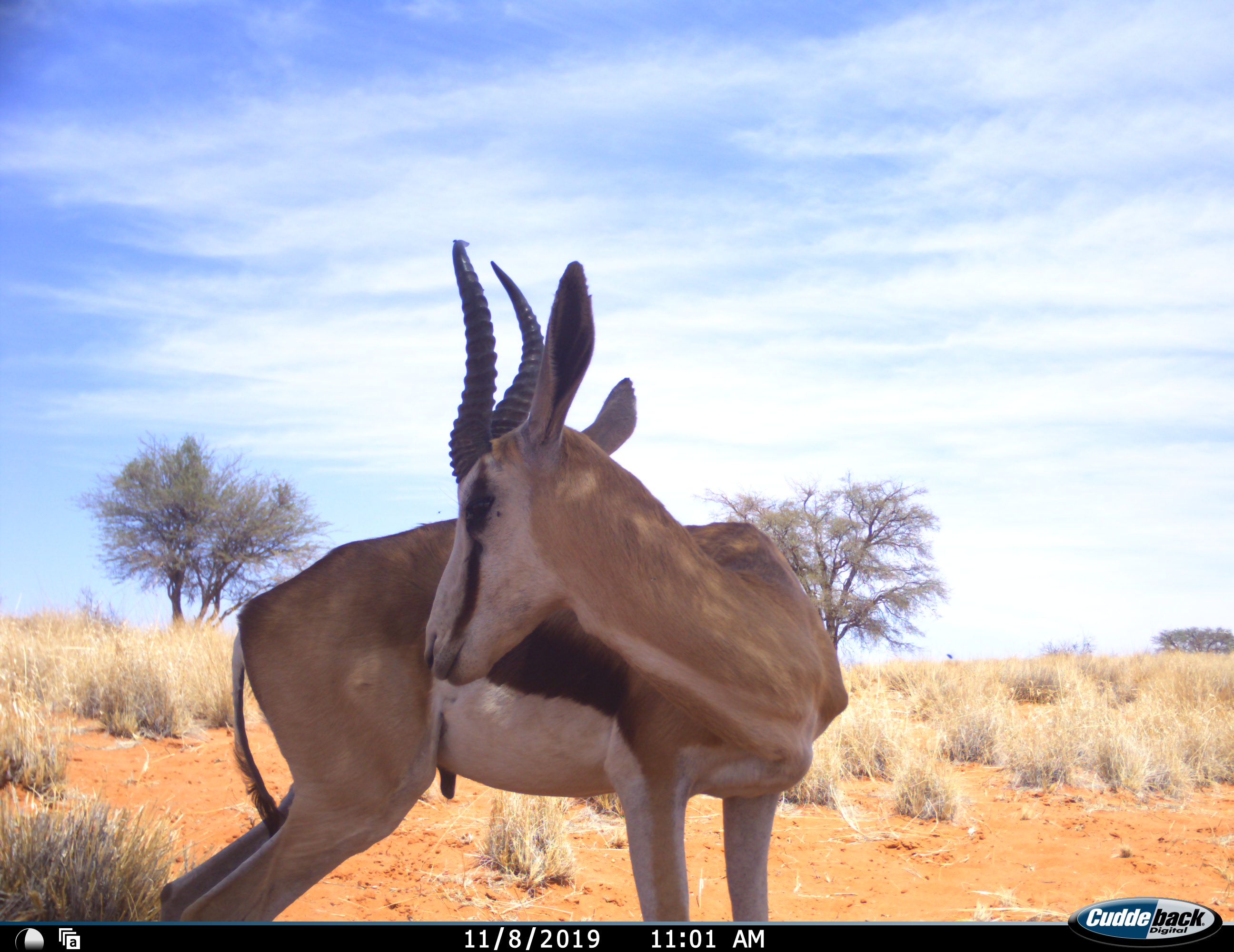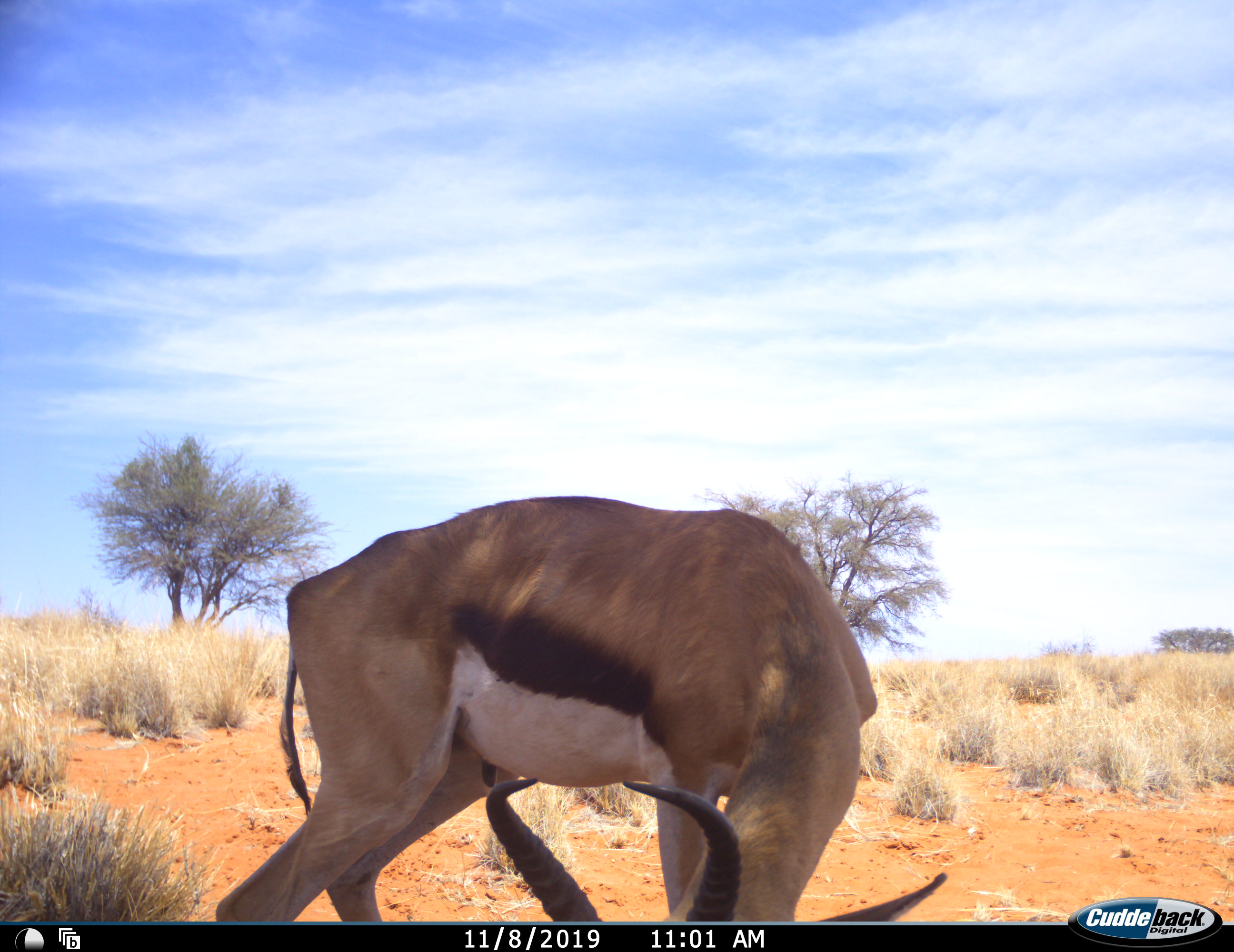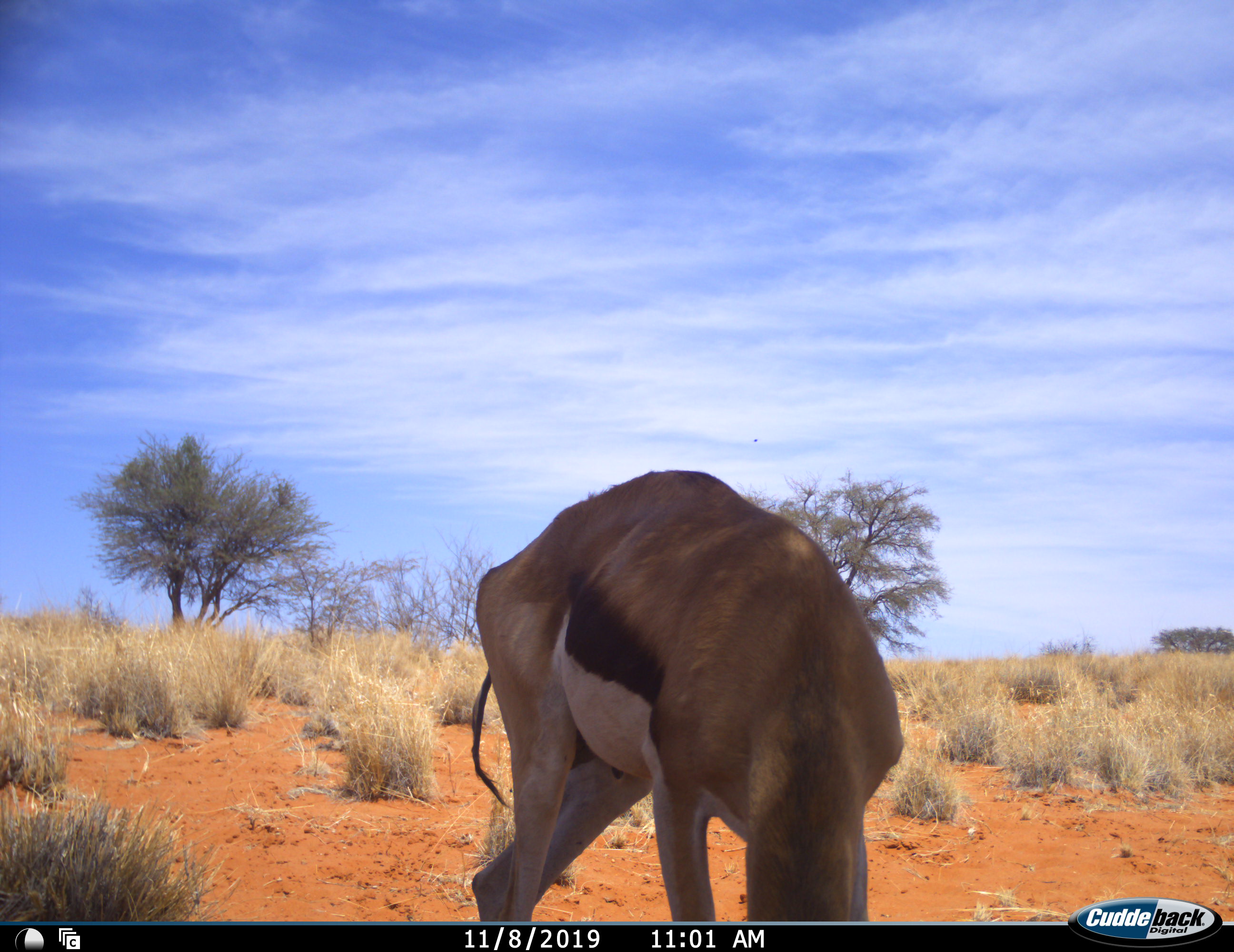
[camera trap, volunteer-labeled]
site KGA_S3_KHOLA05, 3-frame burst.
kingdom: Animalia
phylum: Chordata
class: Mammalia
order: Artiodactyla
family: Bovidae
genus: Antidorcas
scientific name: Antidorcas marsupialis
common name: springbok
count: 1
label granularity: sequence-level